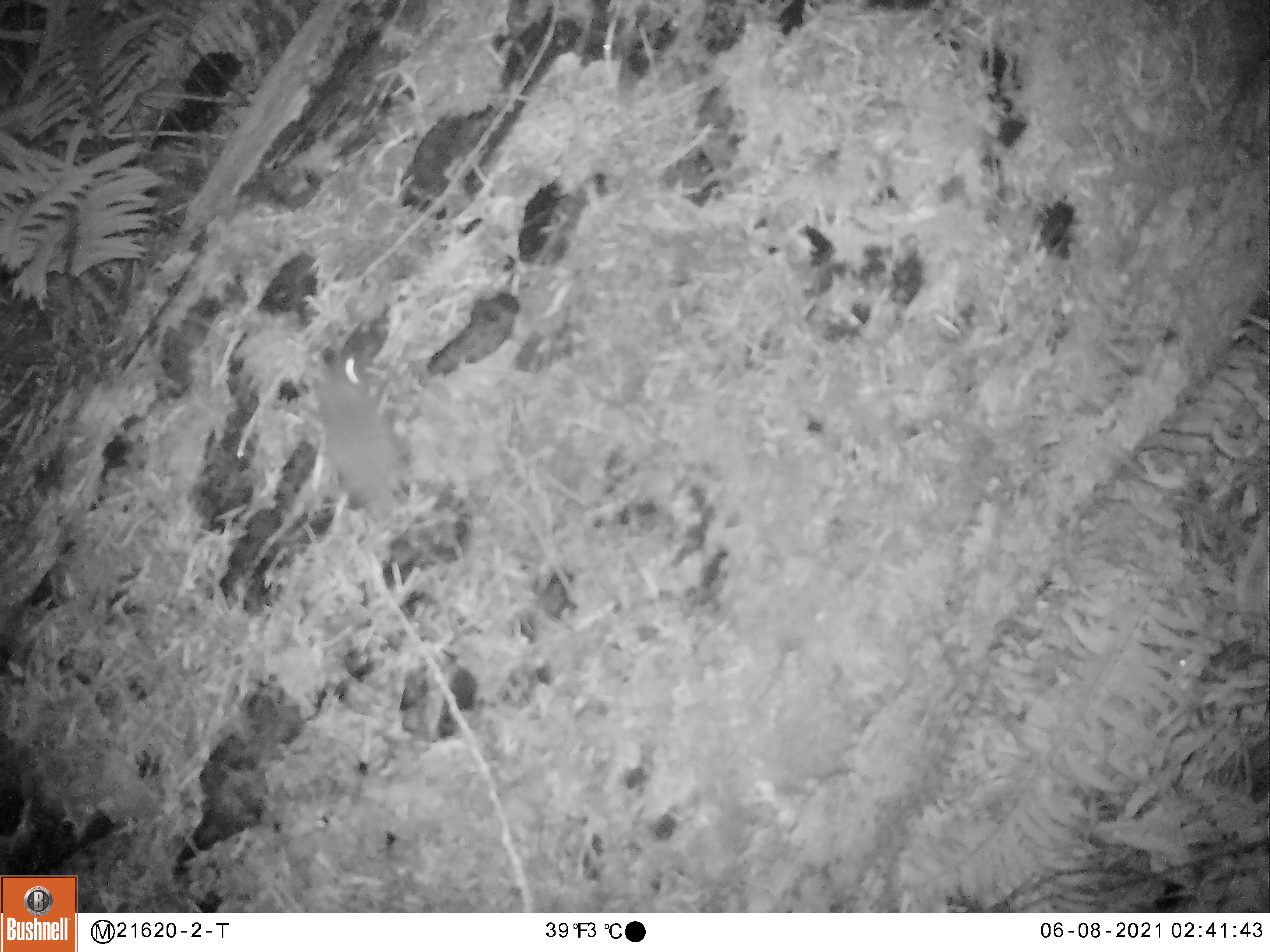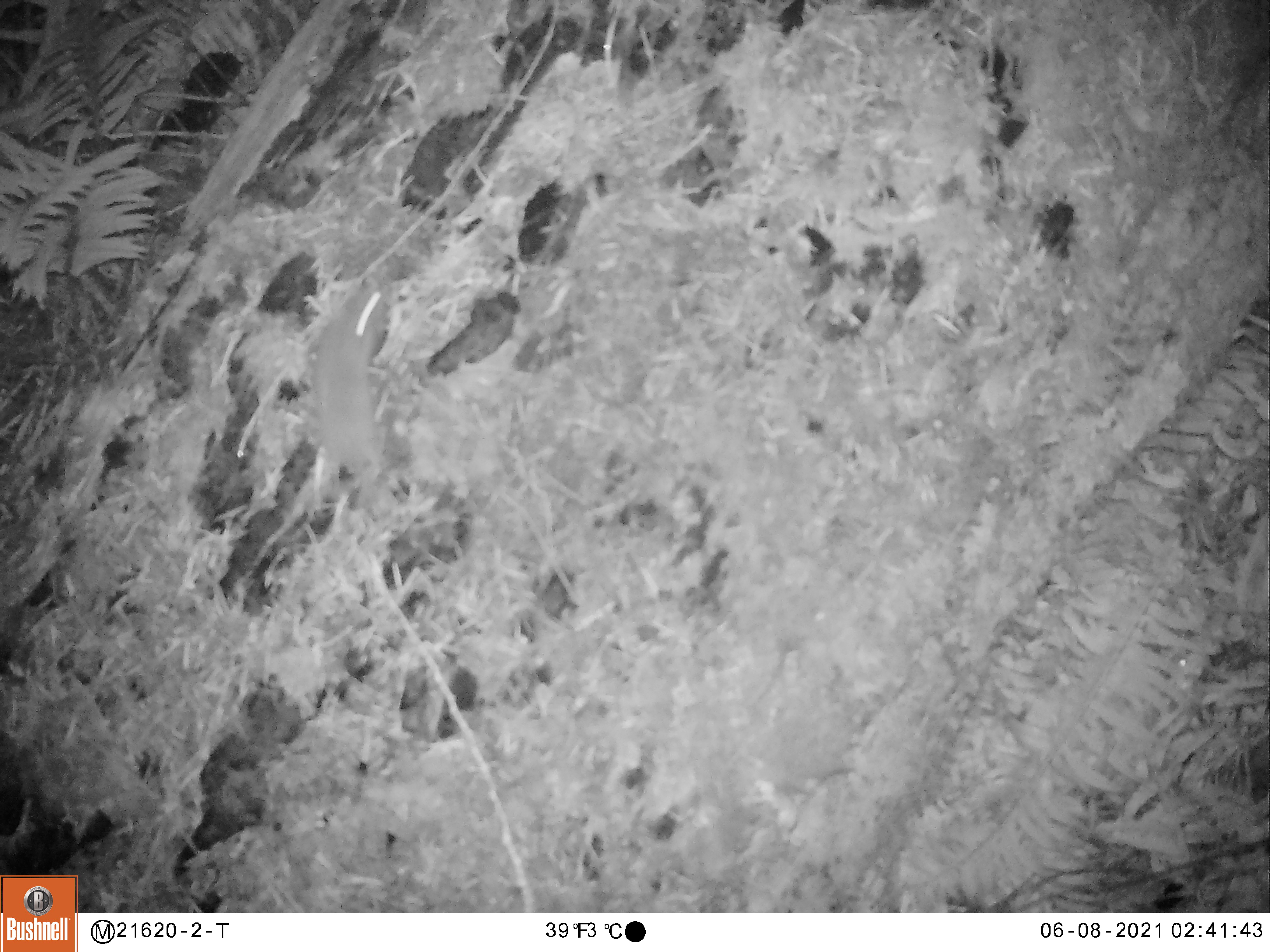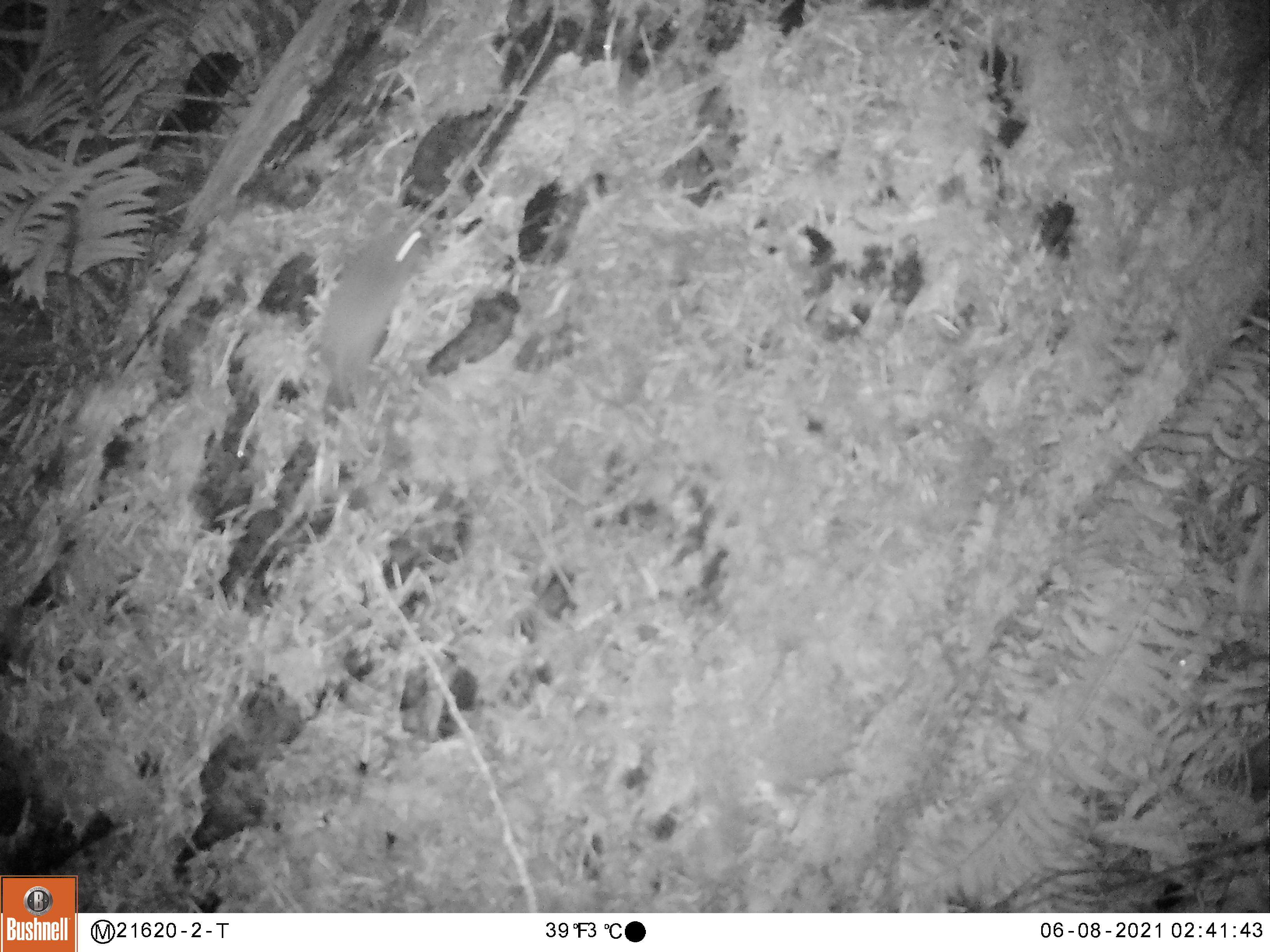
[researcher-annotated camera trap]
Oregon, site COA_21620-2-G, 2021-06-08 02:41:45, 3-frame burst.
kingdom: Animalia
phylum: Chordata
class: Mammalia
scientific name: Mammalia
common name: small mammal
Small mammal (Mammalia).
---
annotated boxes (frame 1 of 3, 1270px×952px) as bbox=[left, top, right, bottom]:
small mammal: bbox=[251, 314, 497, 620]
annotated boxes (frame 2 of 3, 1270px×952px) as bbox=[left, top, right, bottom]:
small mammal: bbox=[242, 258, 505, 579]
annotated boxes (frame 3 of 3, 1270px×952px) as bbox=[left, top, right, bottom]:
small mammal: bbox=[276, 198, 487, 519]